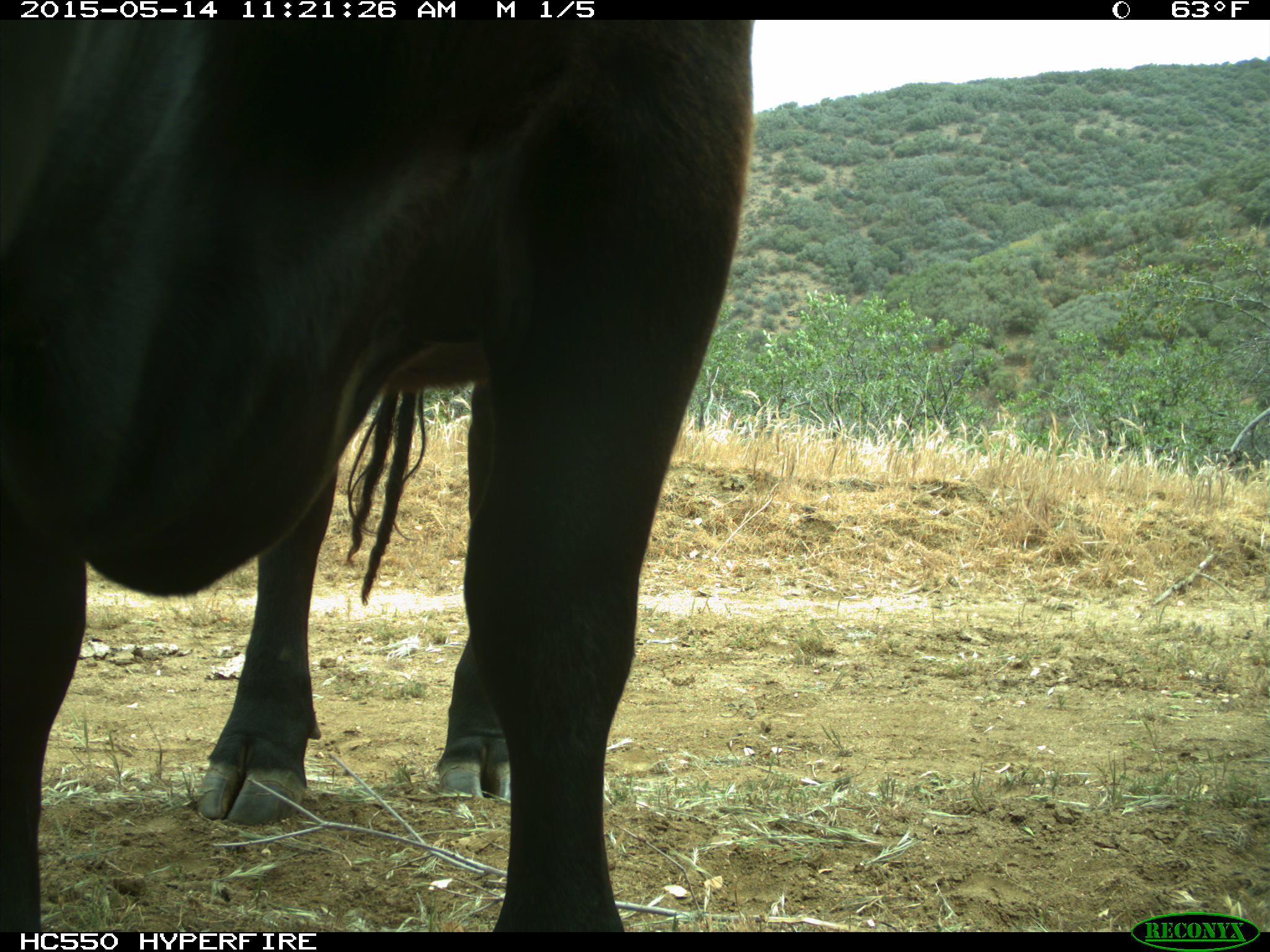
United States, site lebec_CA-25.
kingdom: Animalia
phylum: Chordata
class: Mammalia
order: Artiodactyla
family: Bovidae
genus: Bos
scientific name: Bos taurus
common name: domestic cow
Bos taurus (domestic cow).